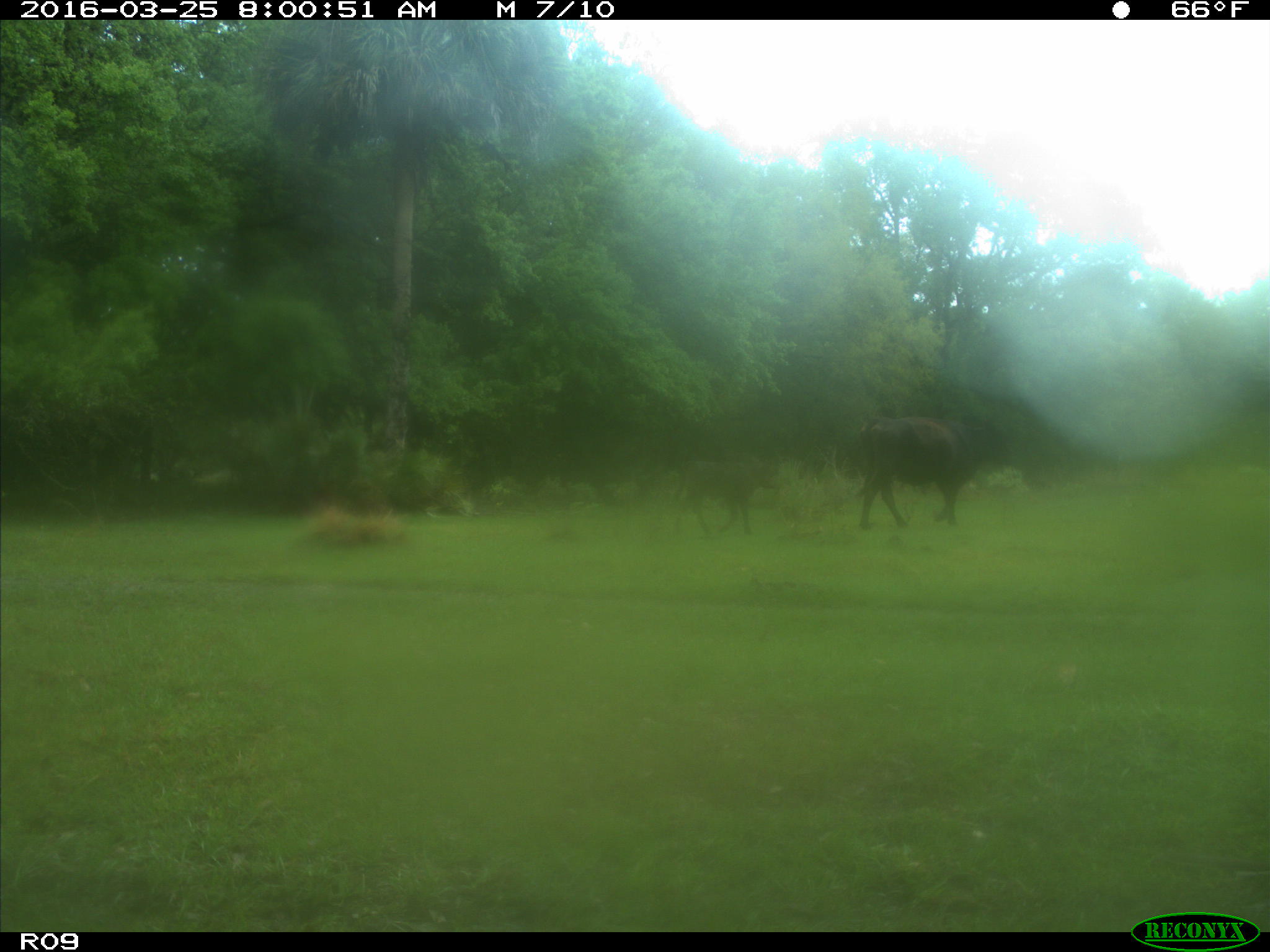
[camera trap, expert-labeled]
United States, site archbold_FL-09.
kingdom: Animalia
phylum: Chordata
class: Mammalia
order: Artiodactyla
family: Bovidae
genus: Bos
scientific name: Bos taurus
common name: domestic cow